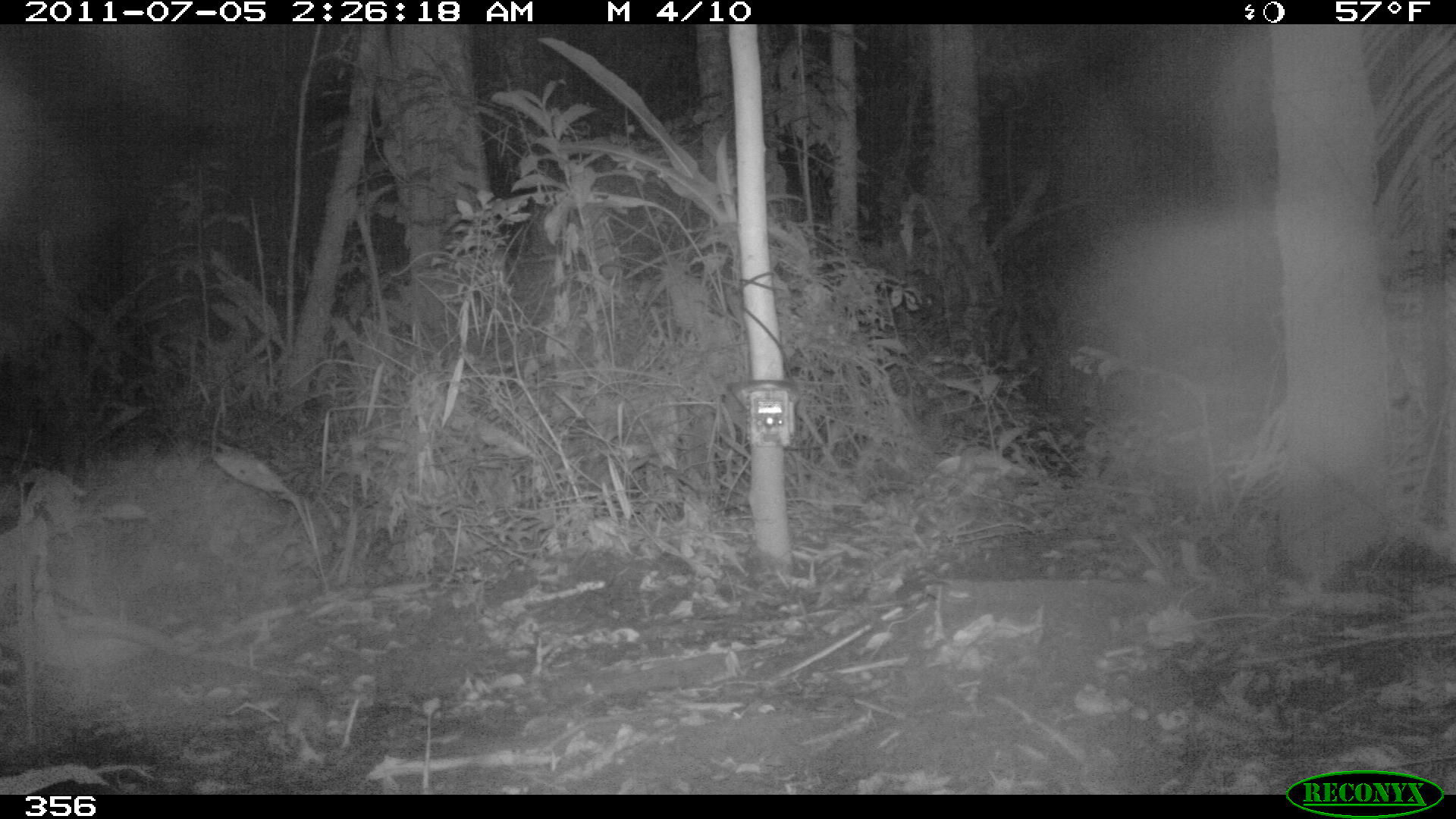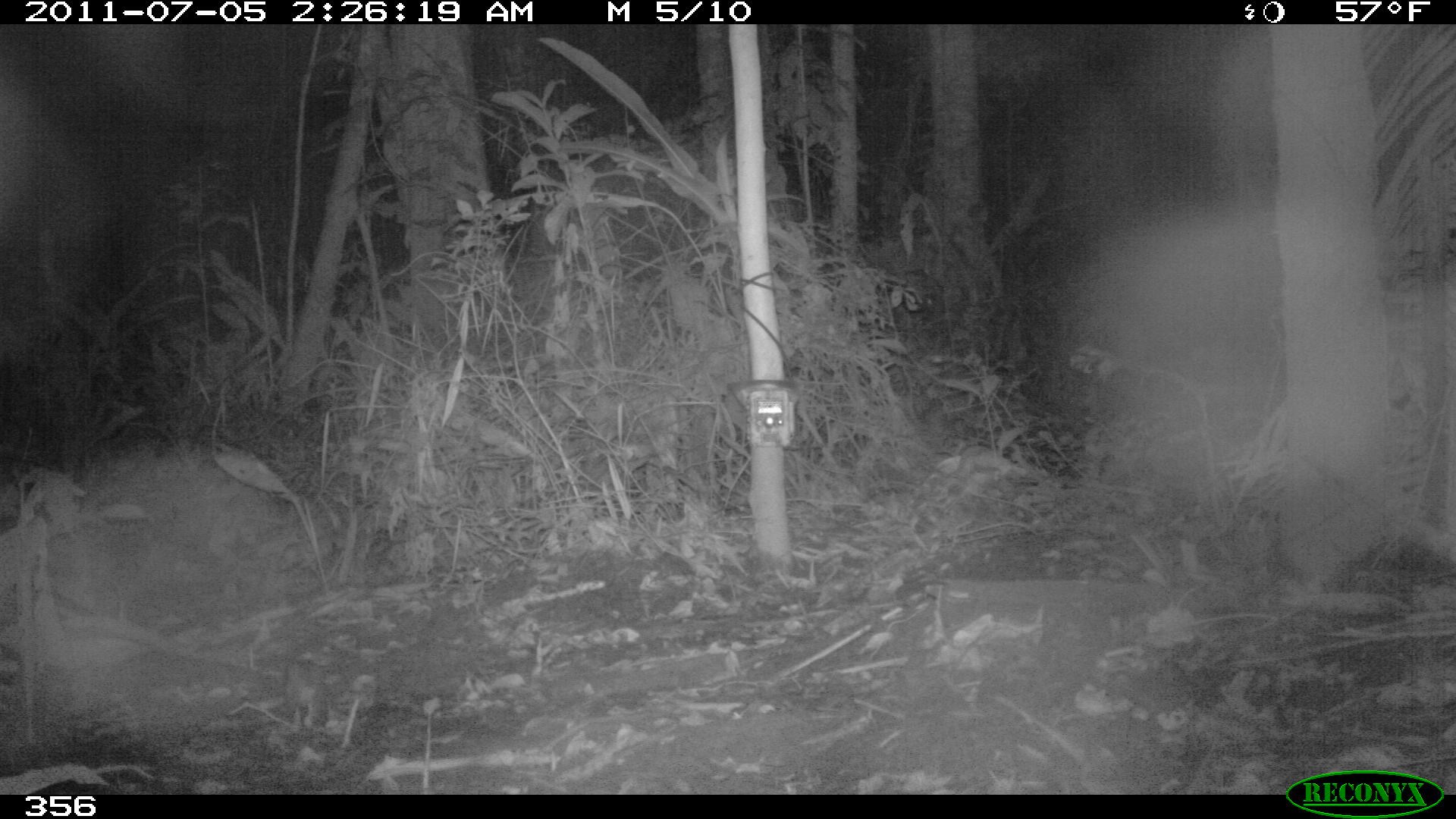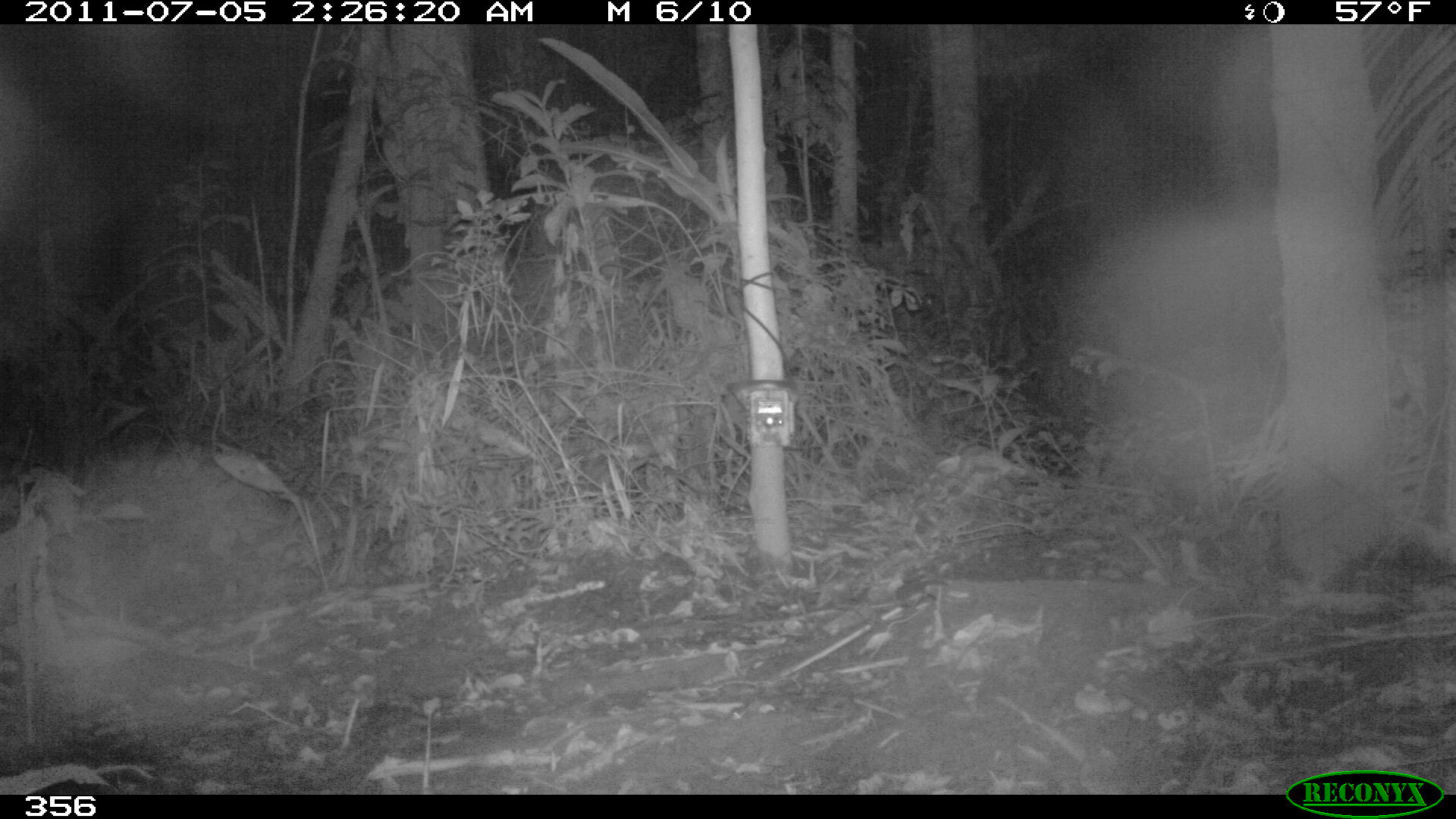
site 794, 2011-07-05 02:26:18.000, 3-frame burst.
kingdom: Animalia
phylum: Chordata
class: Mammalia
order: Rodentia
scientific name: Rodentia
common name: rodents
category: unknown rodent